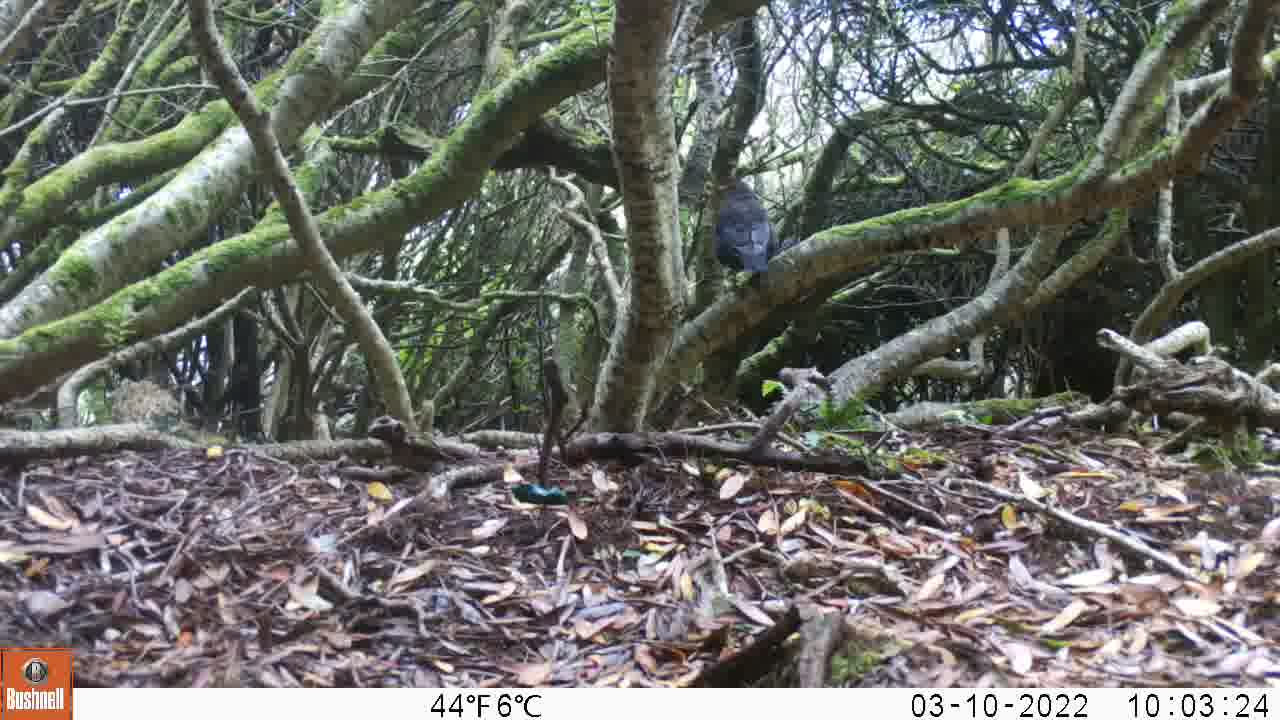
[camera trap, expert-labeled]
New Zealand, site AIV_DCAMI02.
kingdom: Animalia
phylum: Chordata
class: Aves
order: Passeriformes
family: Turdidae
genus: Turdus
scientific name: Turdus merula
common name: eurasian blackbird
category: blackbird